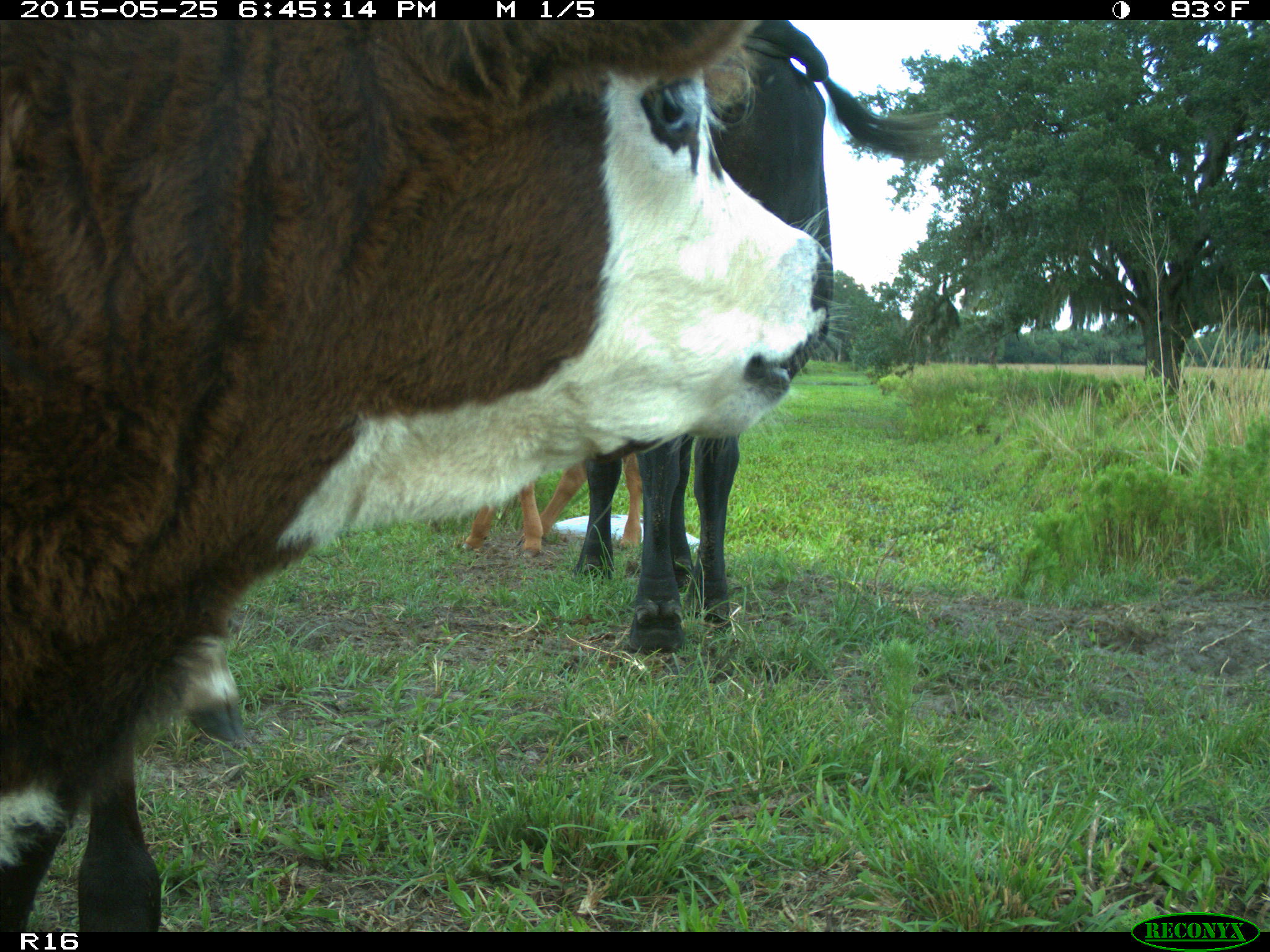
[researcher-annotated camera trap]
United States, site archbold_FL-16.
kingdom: Animalia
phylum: Chordata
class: Mammalia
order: Artiodactyla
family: Bovidae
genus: Bos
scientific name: Bos taurus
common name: domestic cow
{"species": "Bos taurus (domestic cow)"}